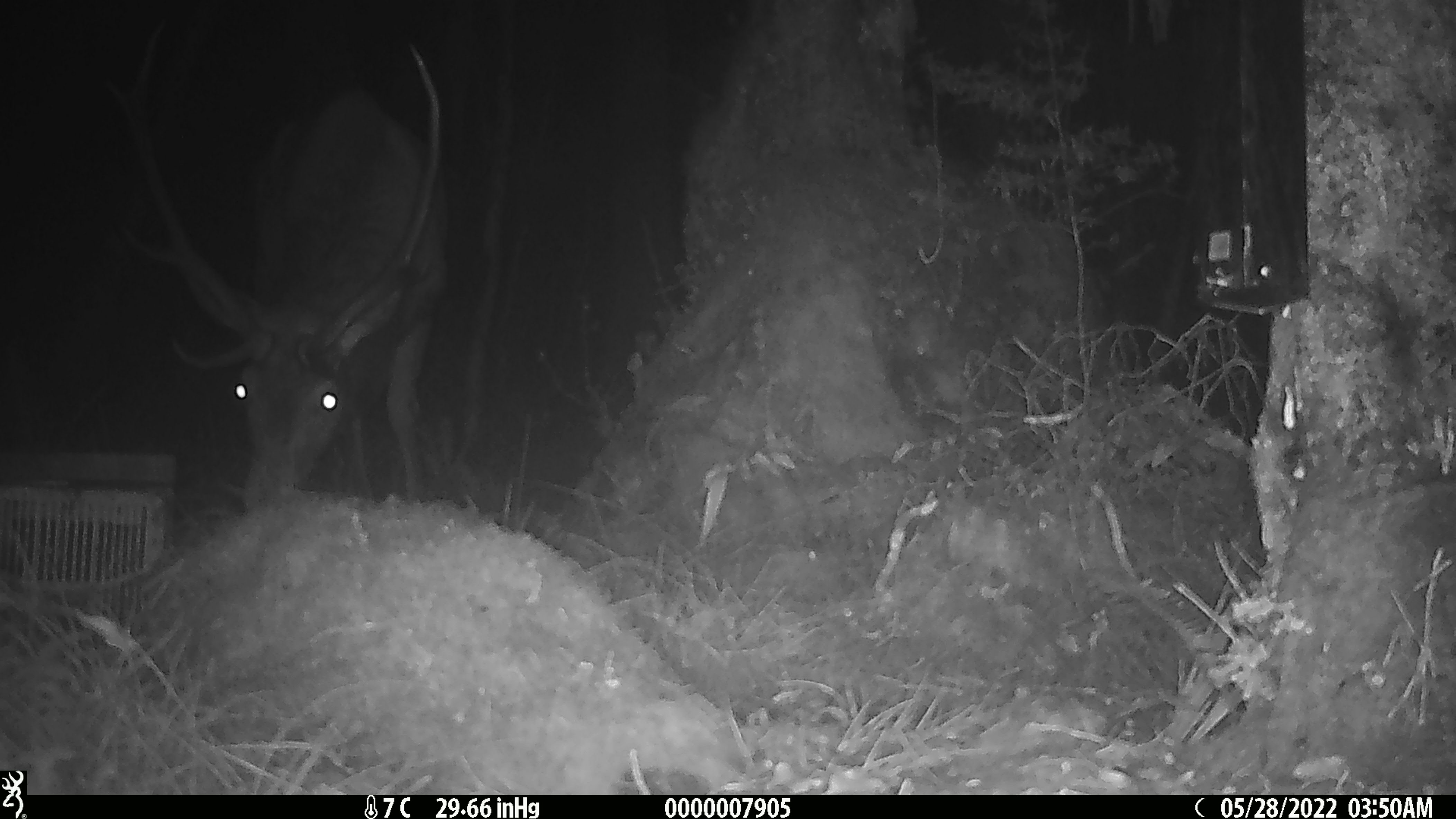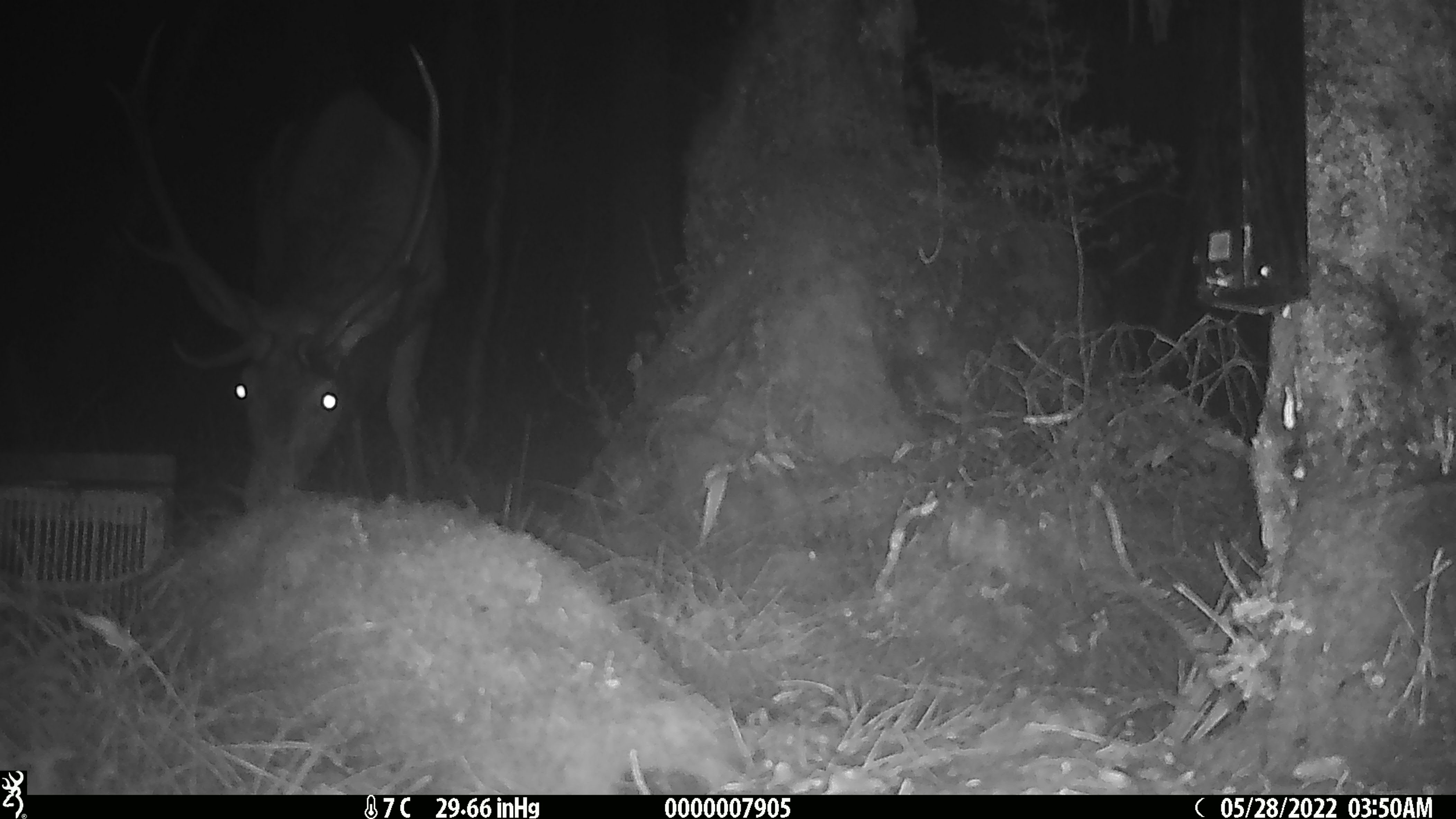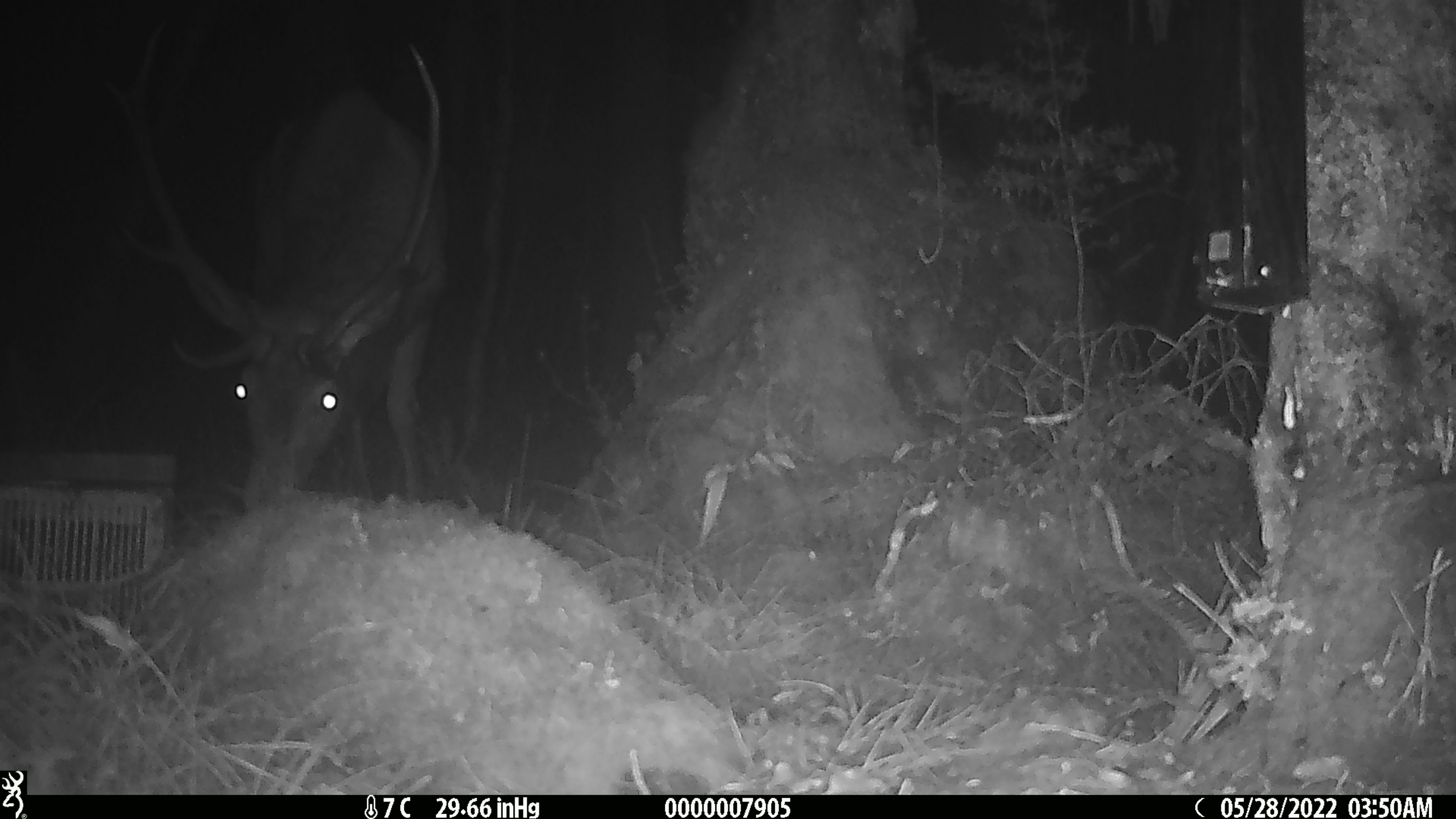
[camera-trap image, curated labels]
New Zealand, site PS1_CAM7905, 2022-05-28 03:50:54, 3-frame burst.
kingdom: Animalia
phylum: Chordata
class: Mammalia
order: Artiodactyla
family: Cervidae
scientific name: Cervidae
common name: deer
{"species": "deer (Cervidae)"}